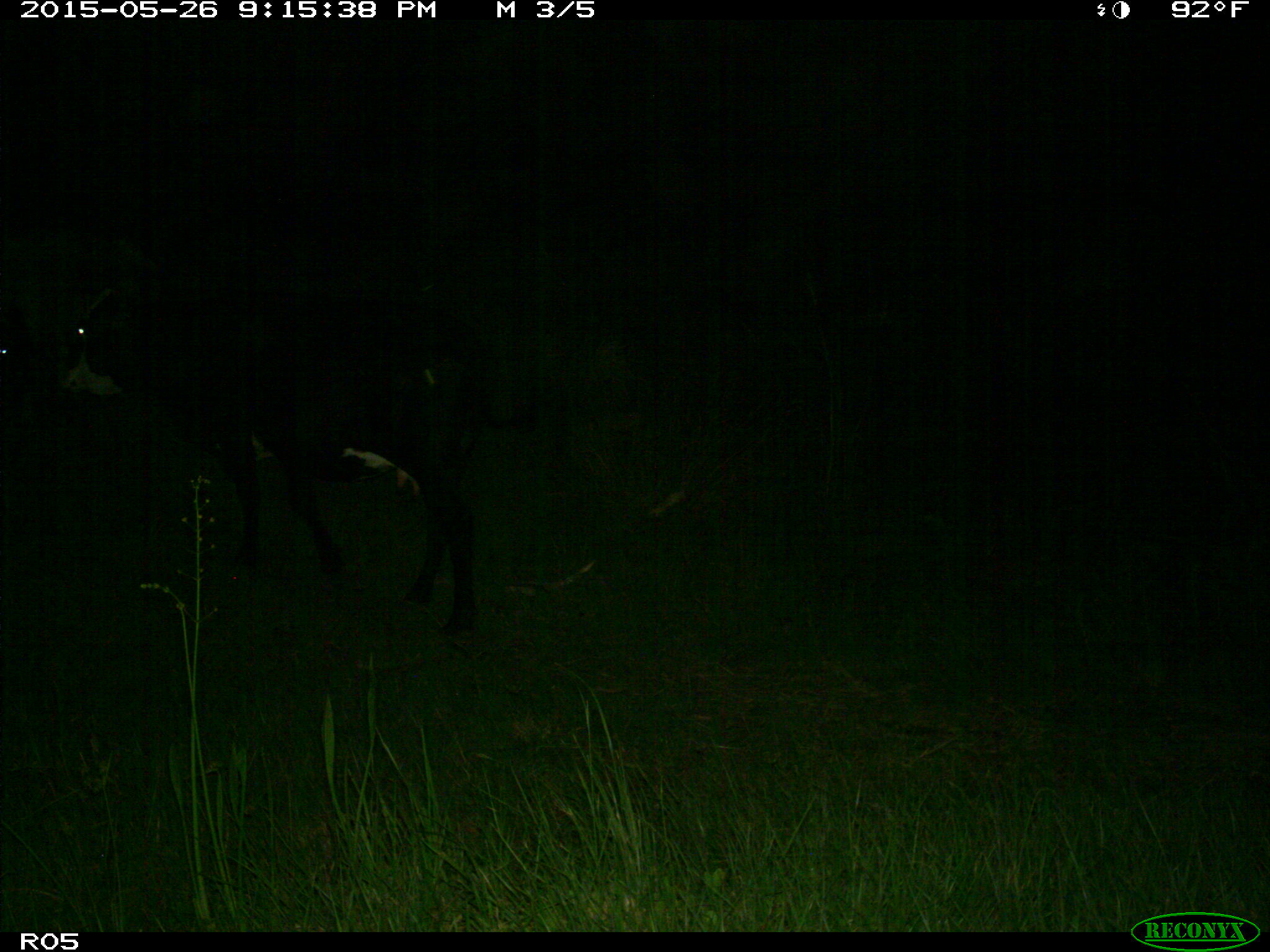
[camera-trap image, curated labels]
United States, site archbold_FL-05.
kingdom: Animalia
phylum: Chordata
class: Mammalia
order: Artiodactyla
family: Bovidae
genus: Bos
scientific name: Bos taurus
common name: domestic cow